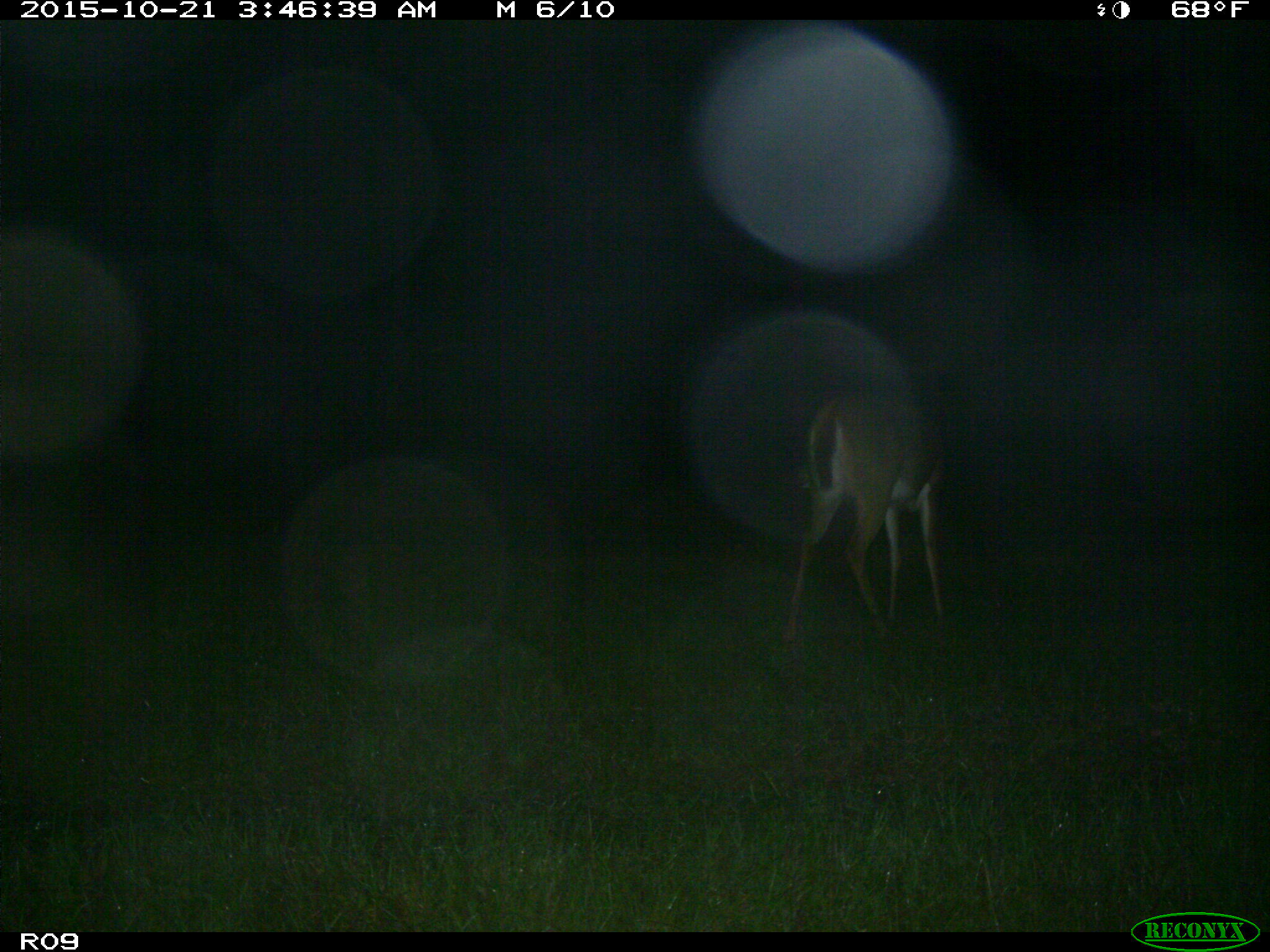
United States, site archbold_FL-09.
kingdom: Animalia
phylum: Chordata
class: Mammalia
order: Artiodactyla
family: Cervidae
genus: Odocoileus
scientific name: Odocoileus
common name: deer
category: unidentified deer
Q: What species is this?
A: Unidentified deer (deer) (Odocoileus).